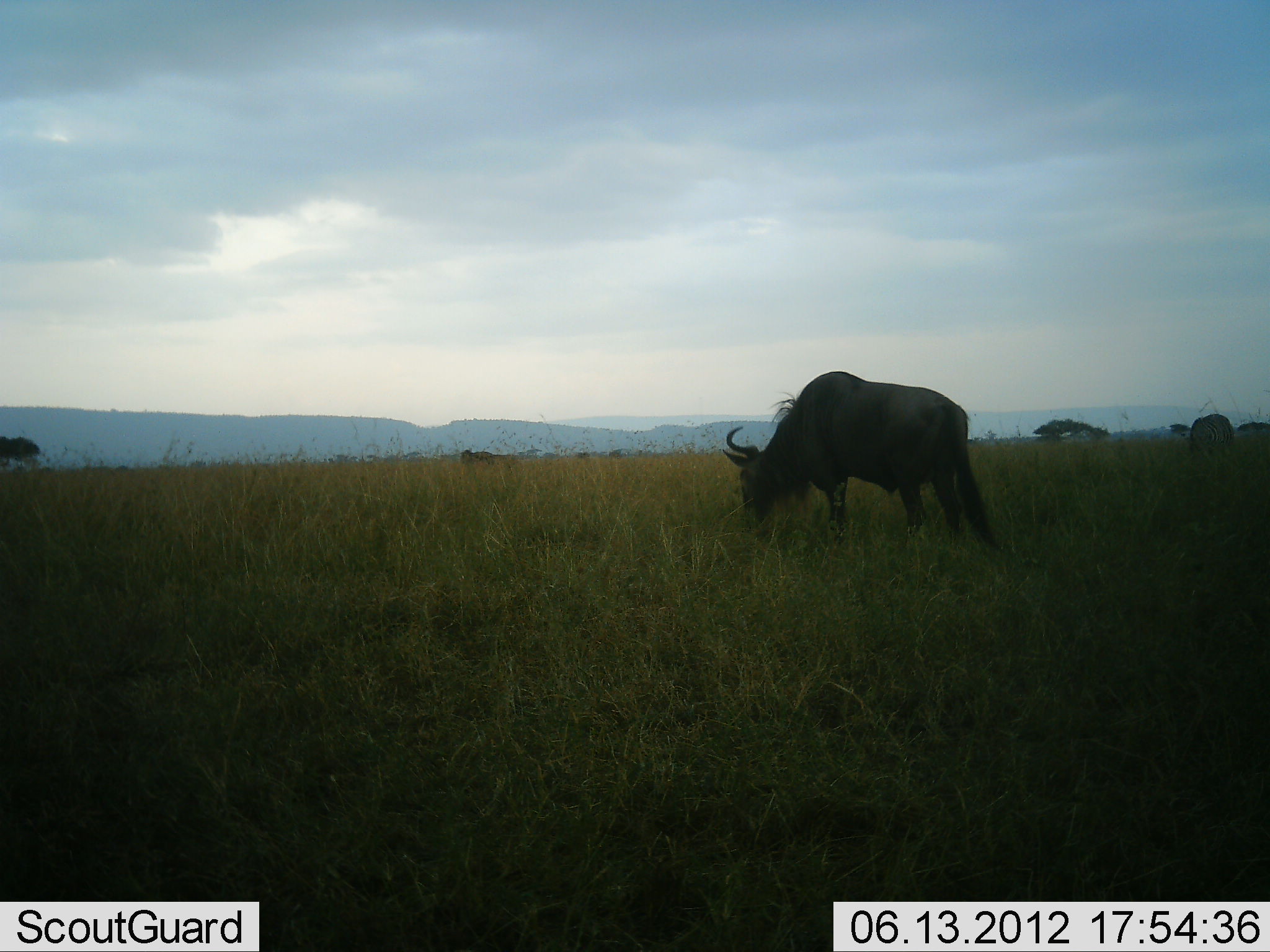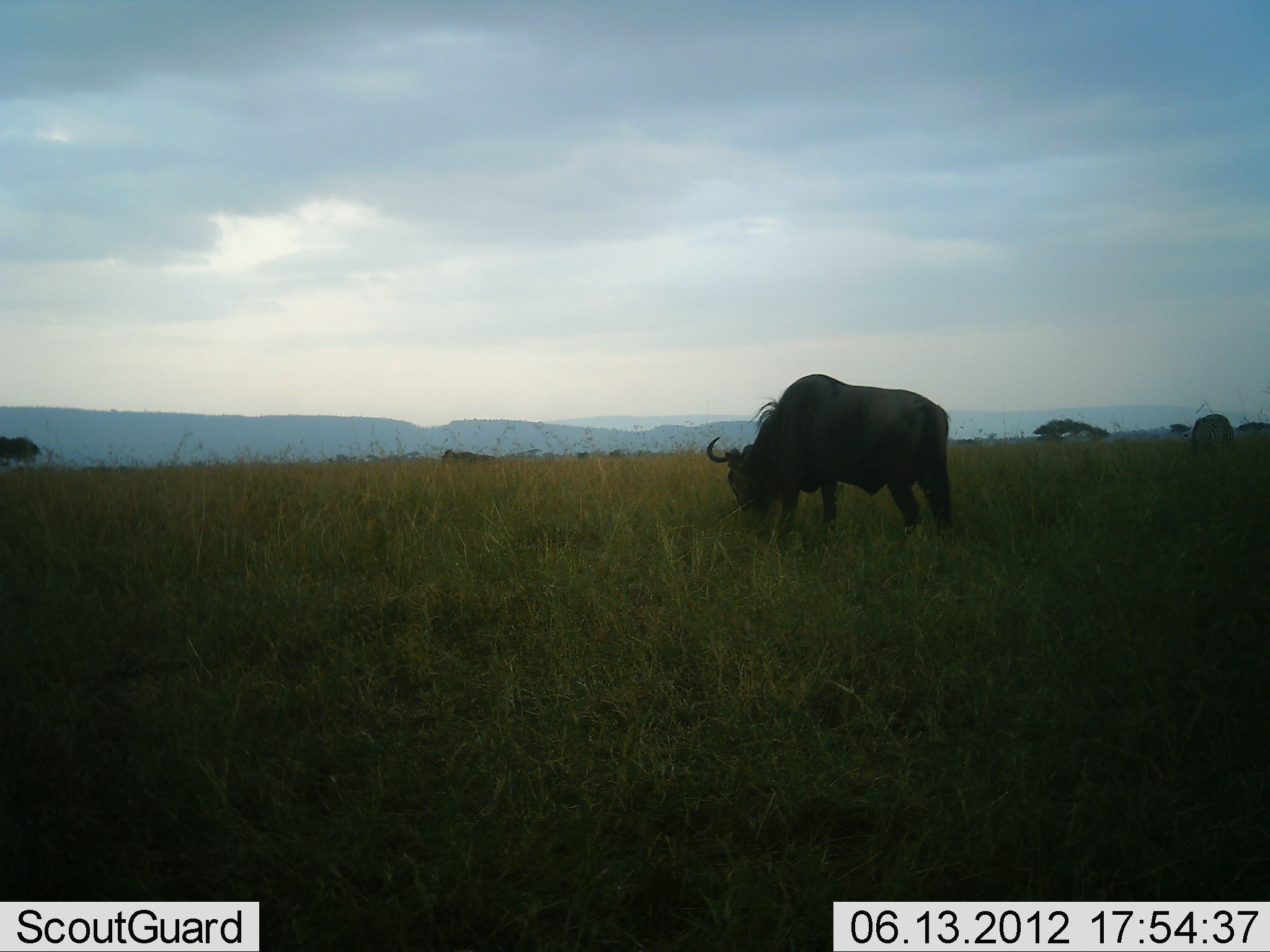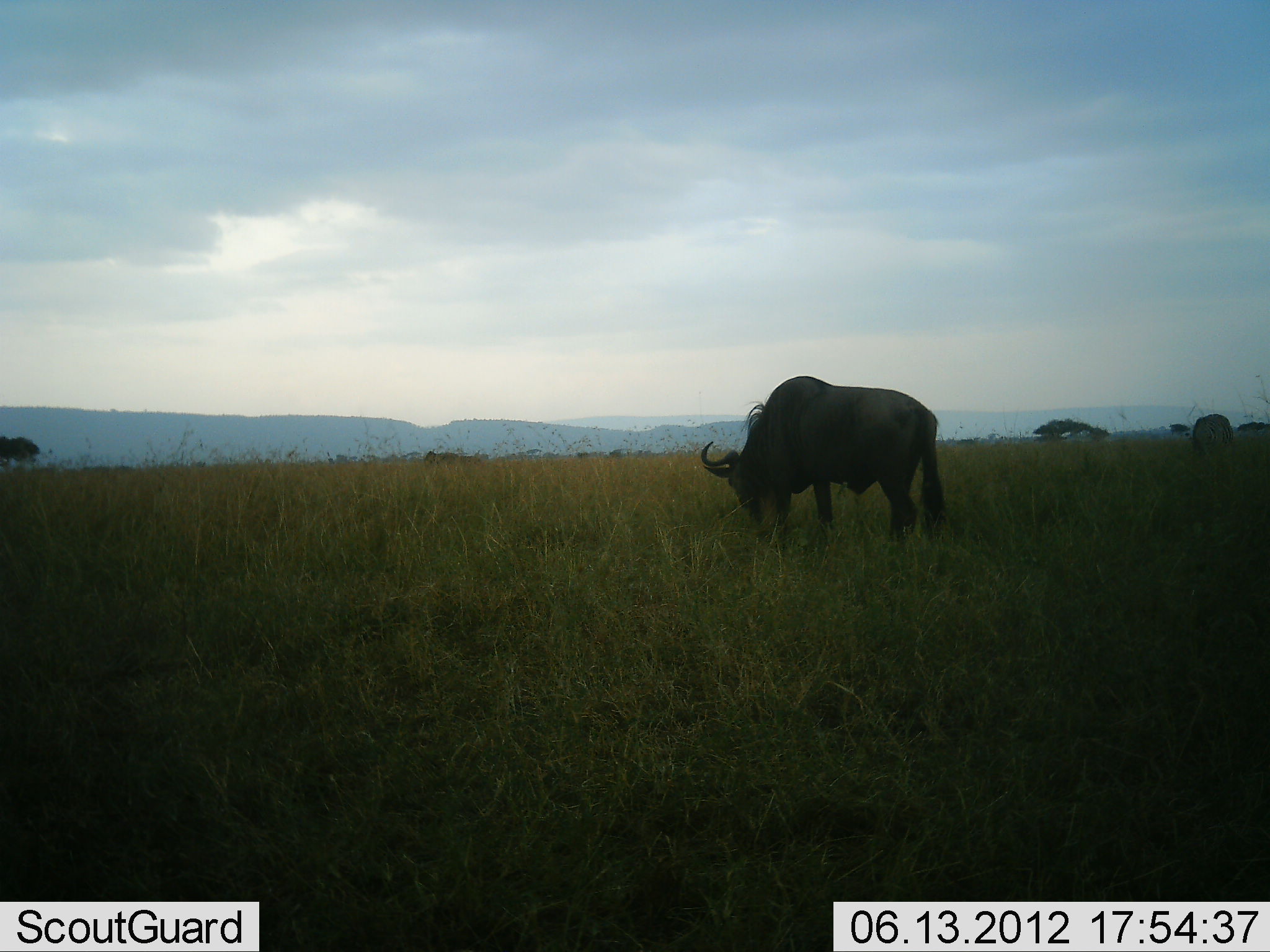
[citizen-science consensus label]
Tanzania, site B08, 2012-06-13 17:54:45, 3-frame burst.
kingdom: Animalia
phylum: Chordata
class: Mammalia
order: Artiodactyla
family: Bovidae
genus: Connochaetes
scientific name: Connochaetes taurinus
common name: blue wildebeest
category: wildebeest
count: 2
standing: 20%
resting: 0%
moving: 10%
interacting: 0%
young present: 0%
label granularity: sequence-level